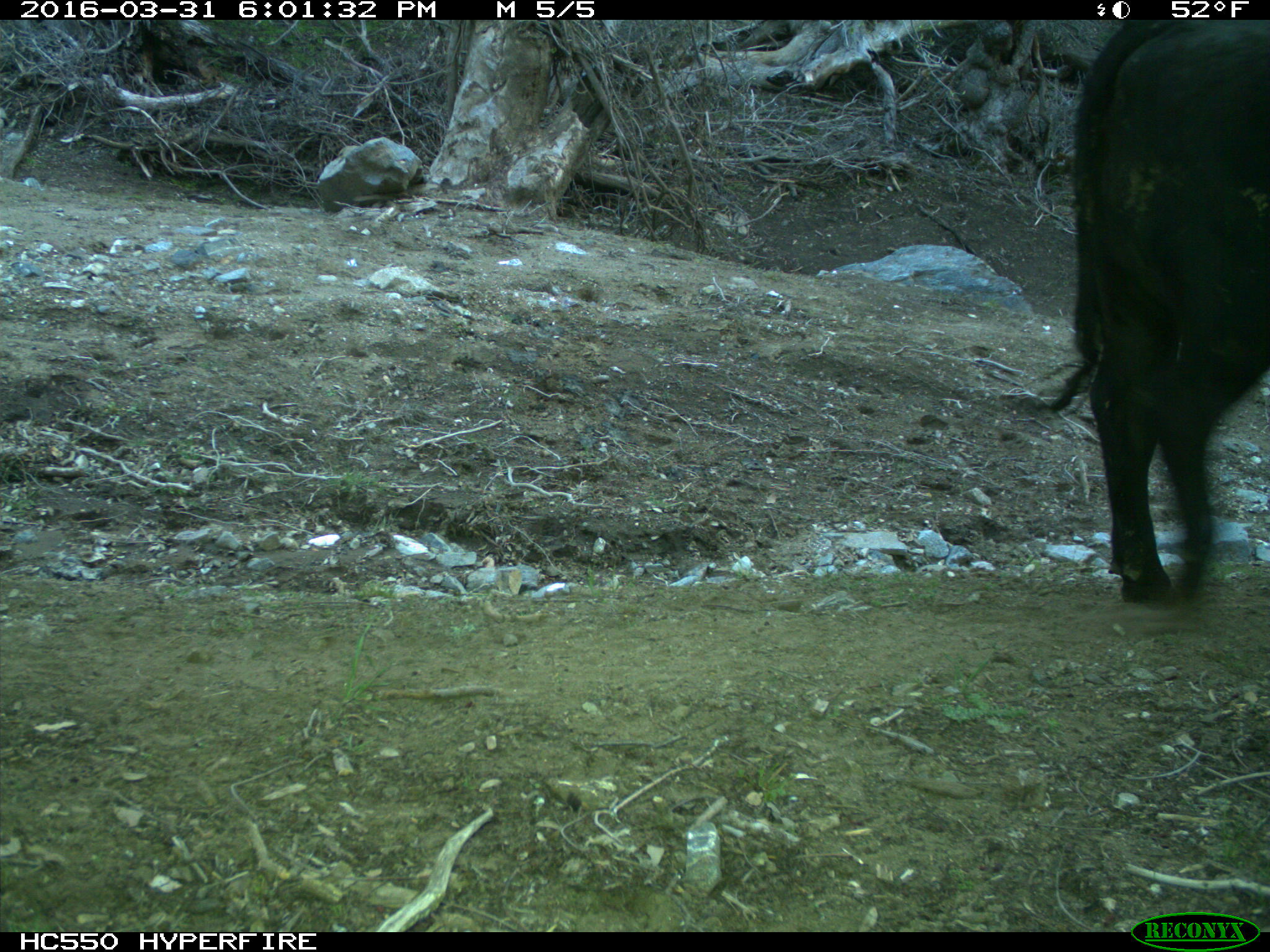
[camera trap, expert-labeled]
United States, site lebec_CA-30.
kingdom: Animalia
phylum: Chordata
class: Mammalia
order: Artiodactyla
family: Bovidae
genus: Bos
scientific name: Bos taurus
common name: domestic cow